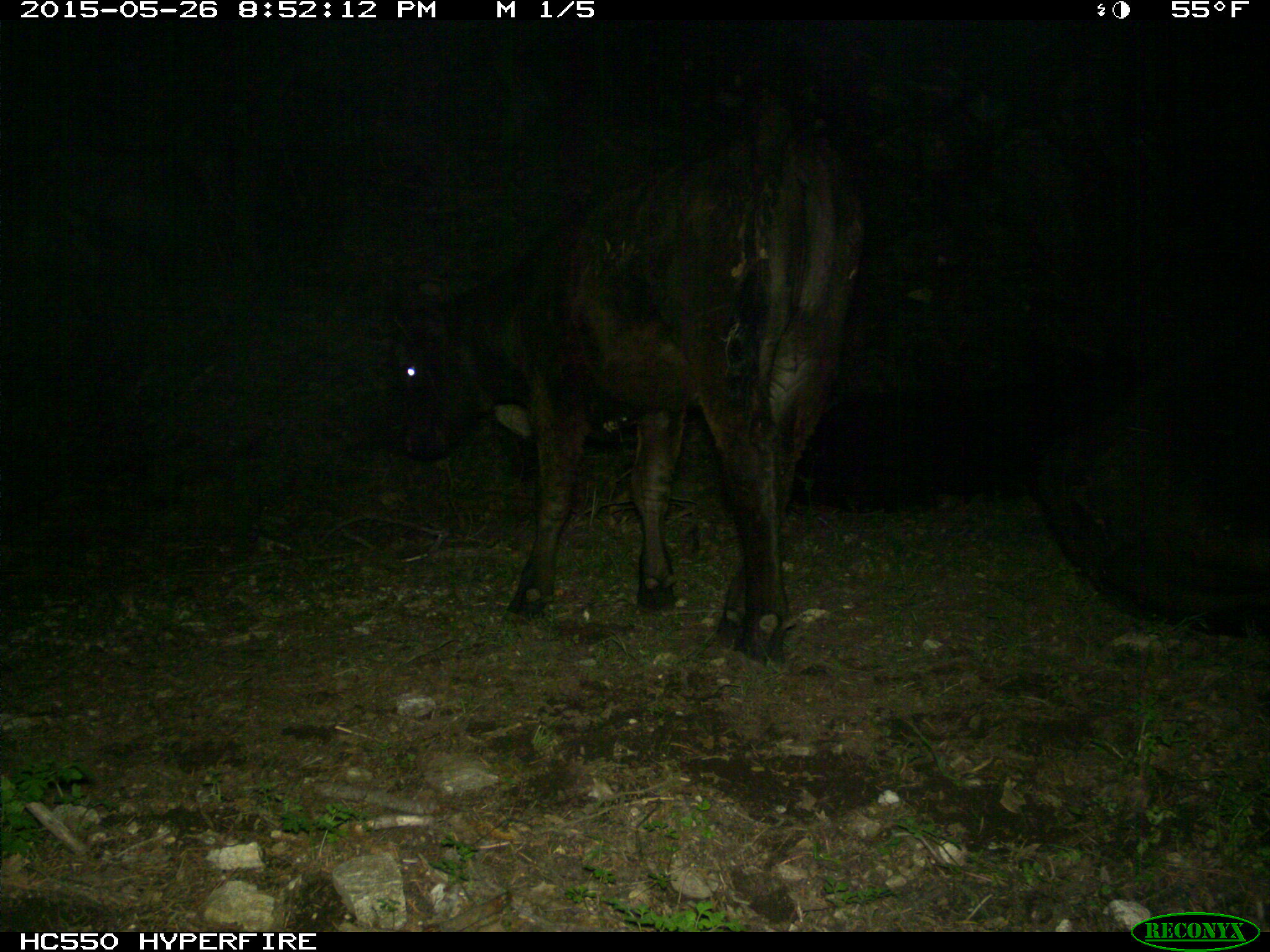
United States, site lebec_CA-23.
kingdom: Animalia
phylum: Chordata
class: Mammalia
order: Artiodactyla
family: Bovidae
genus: Bos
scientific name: Bos taurus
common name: domestic cow